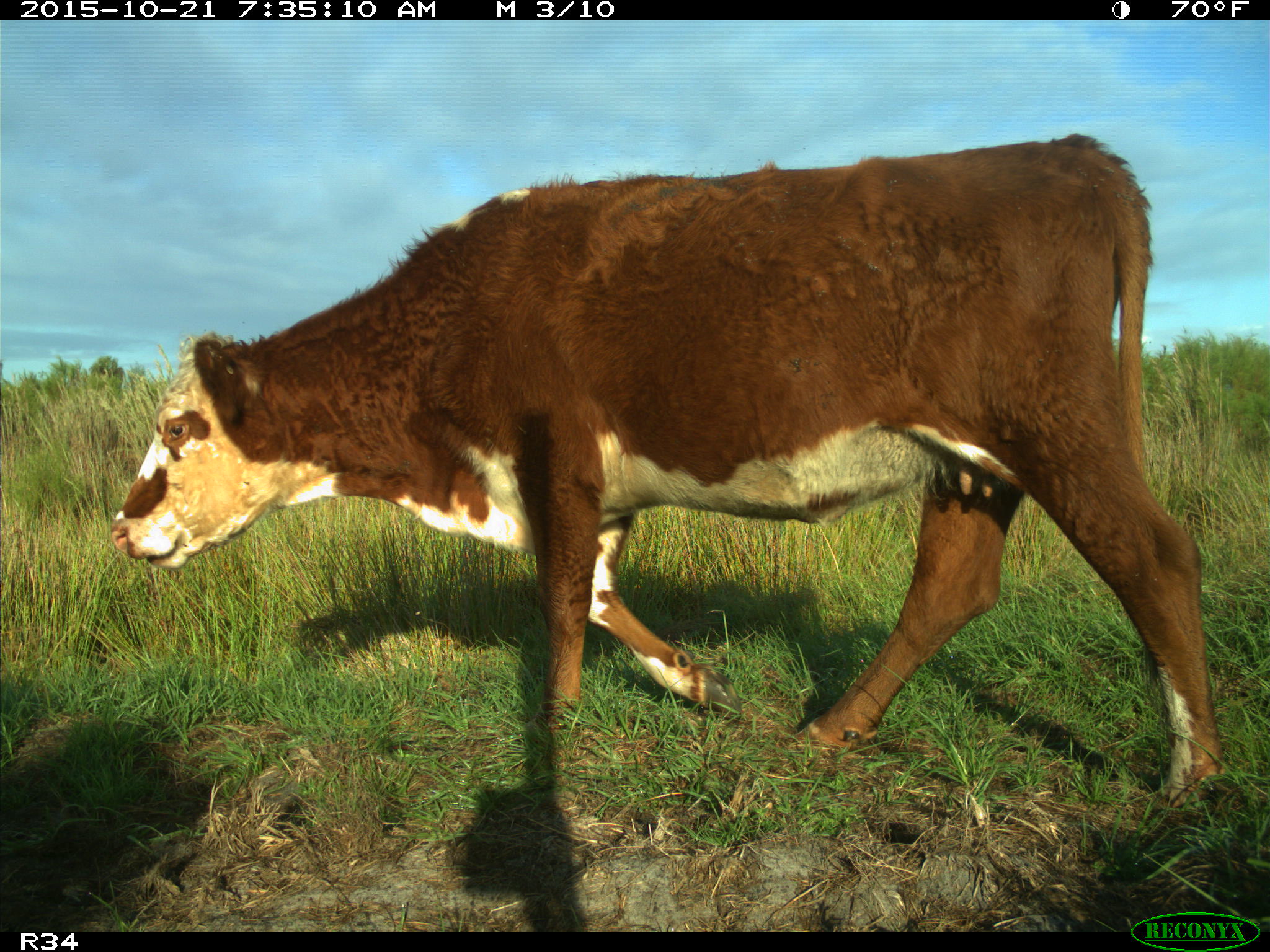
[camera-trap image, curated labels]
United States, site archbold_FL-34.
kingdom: Animalia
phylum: Chordata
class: Mammalia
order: Artiodactyla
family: Bovidae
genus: Bos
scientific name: Bos taurus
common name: domestic cow